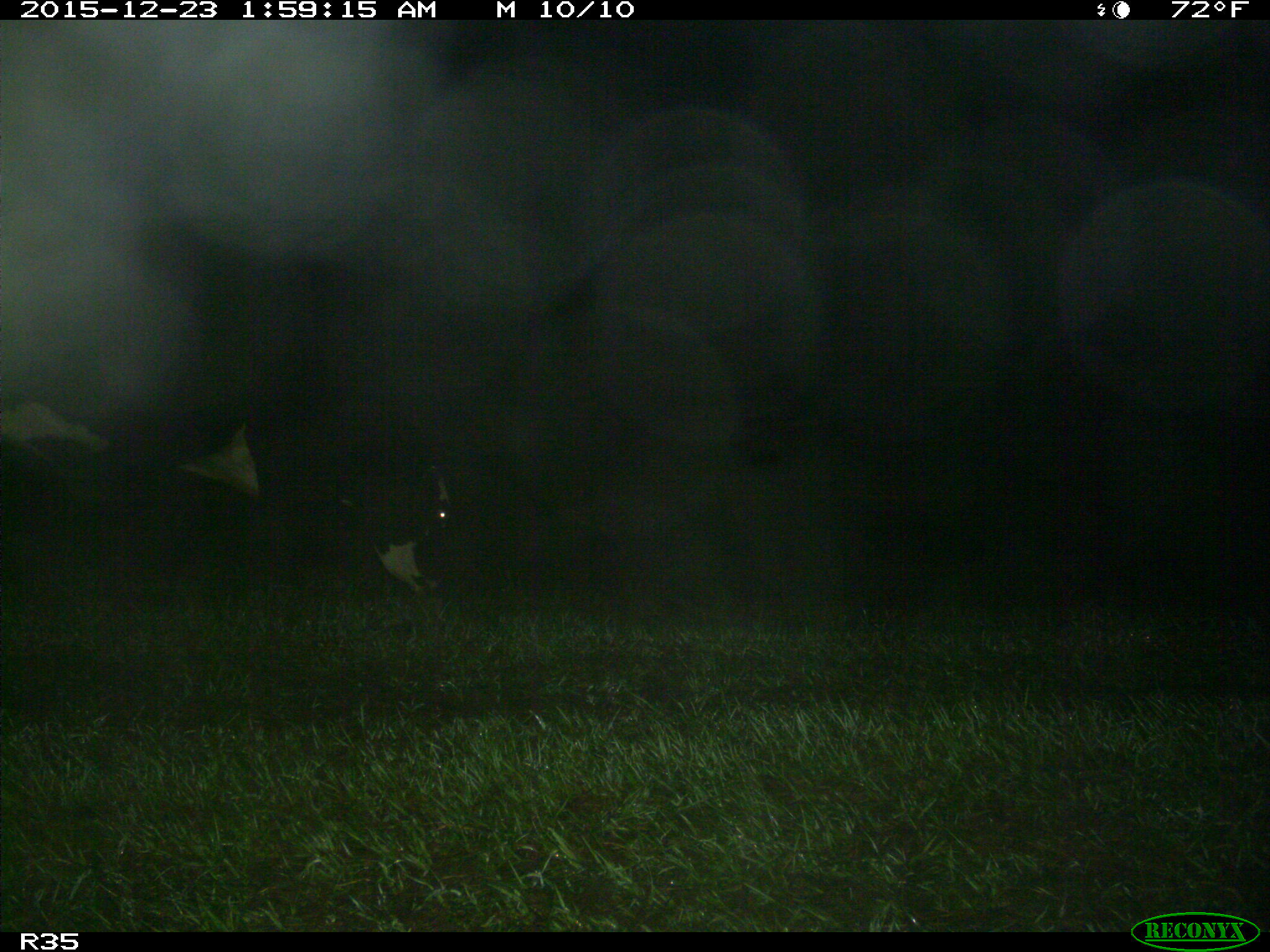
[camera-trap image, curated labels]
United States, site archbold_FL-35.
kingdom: Animalia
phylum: Chordata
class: Mammalia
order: Artiodactyla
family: Bovidae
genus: Bos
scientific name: Bos taurus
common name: domestic cow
Bos taurus (domestic cow).